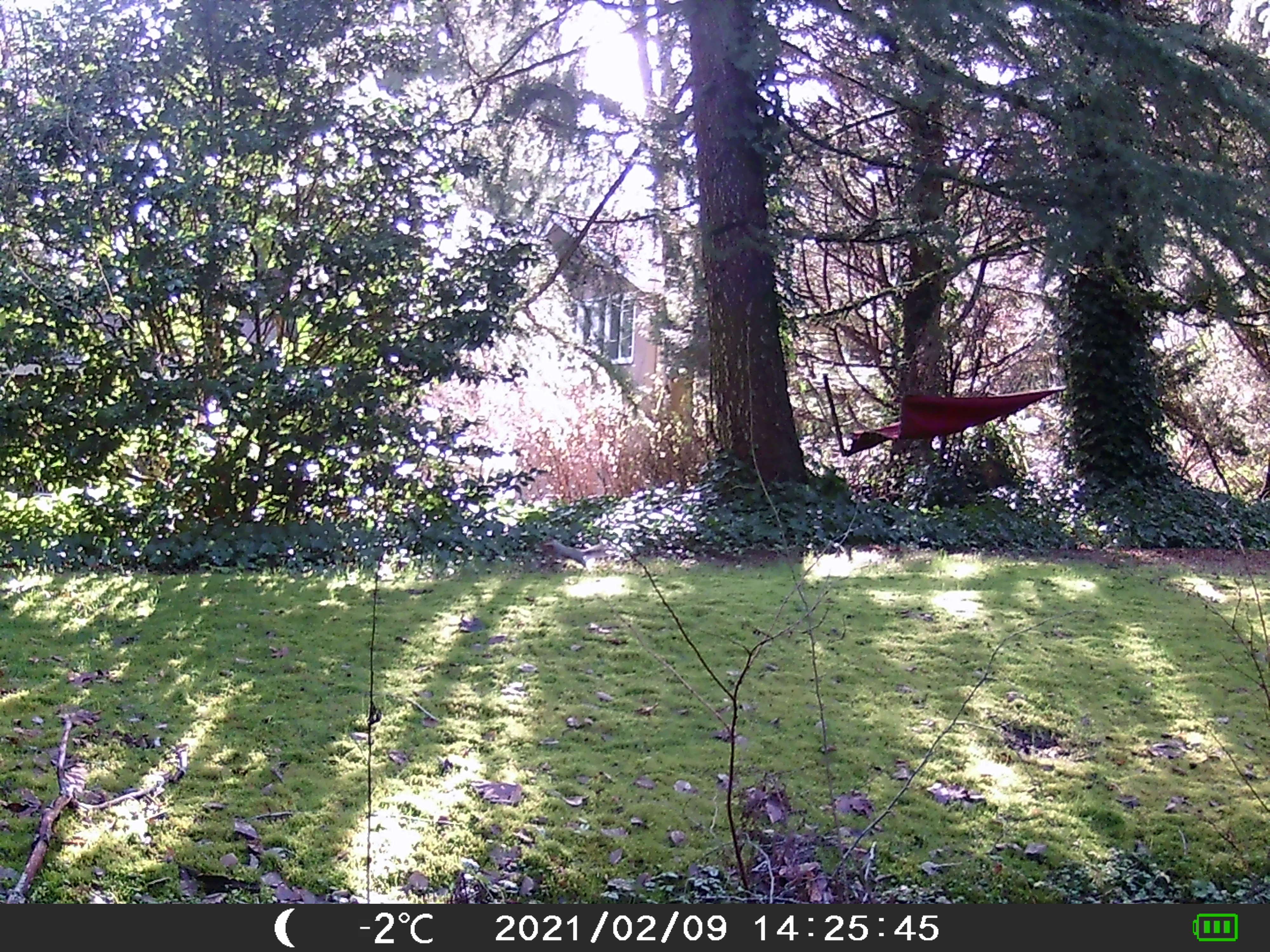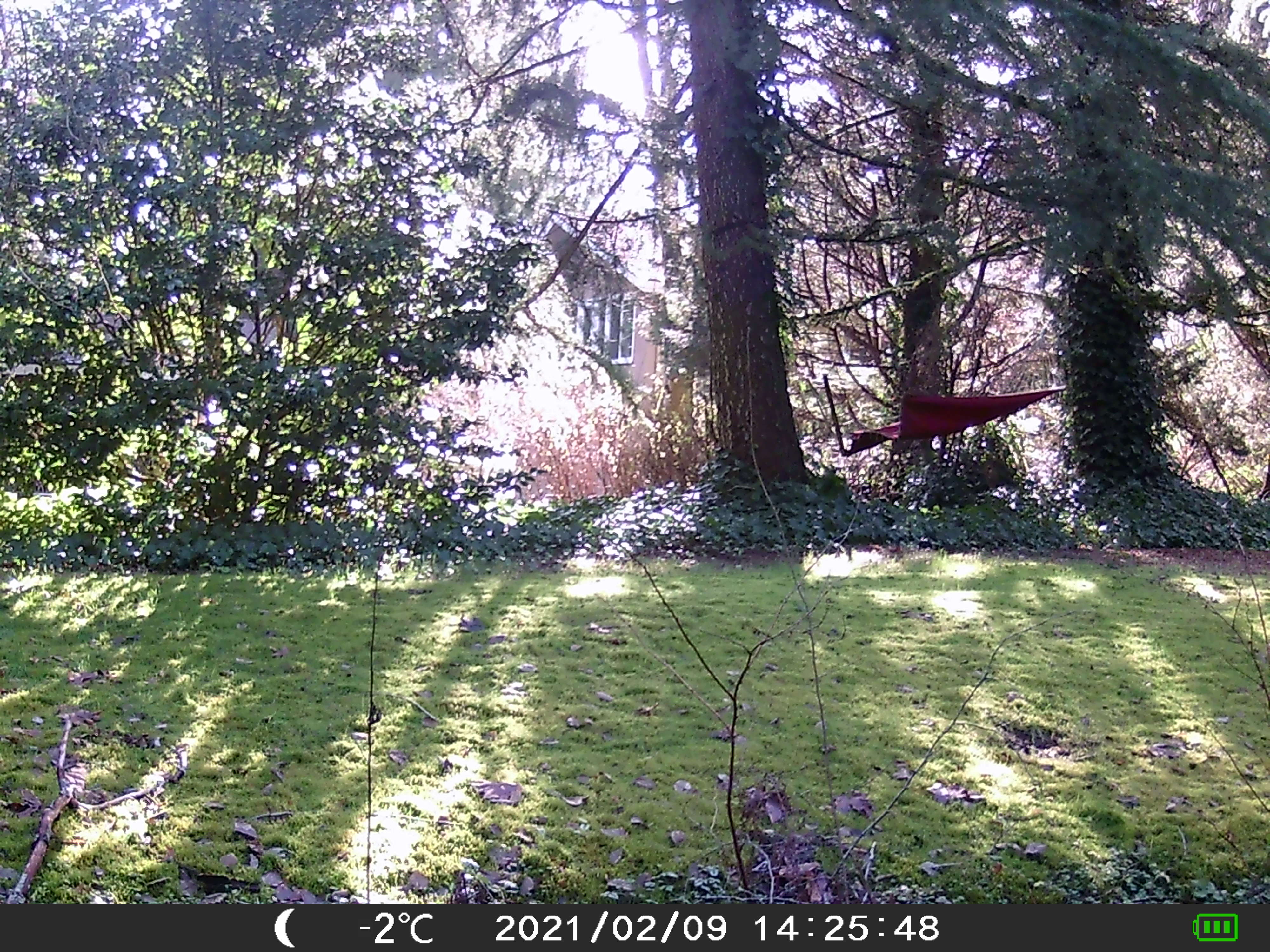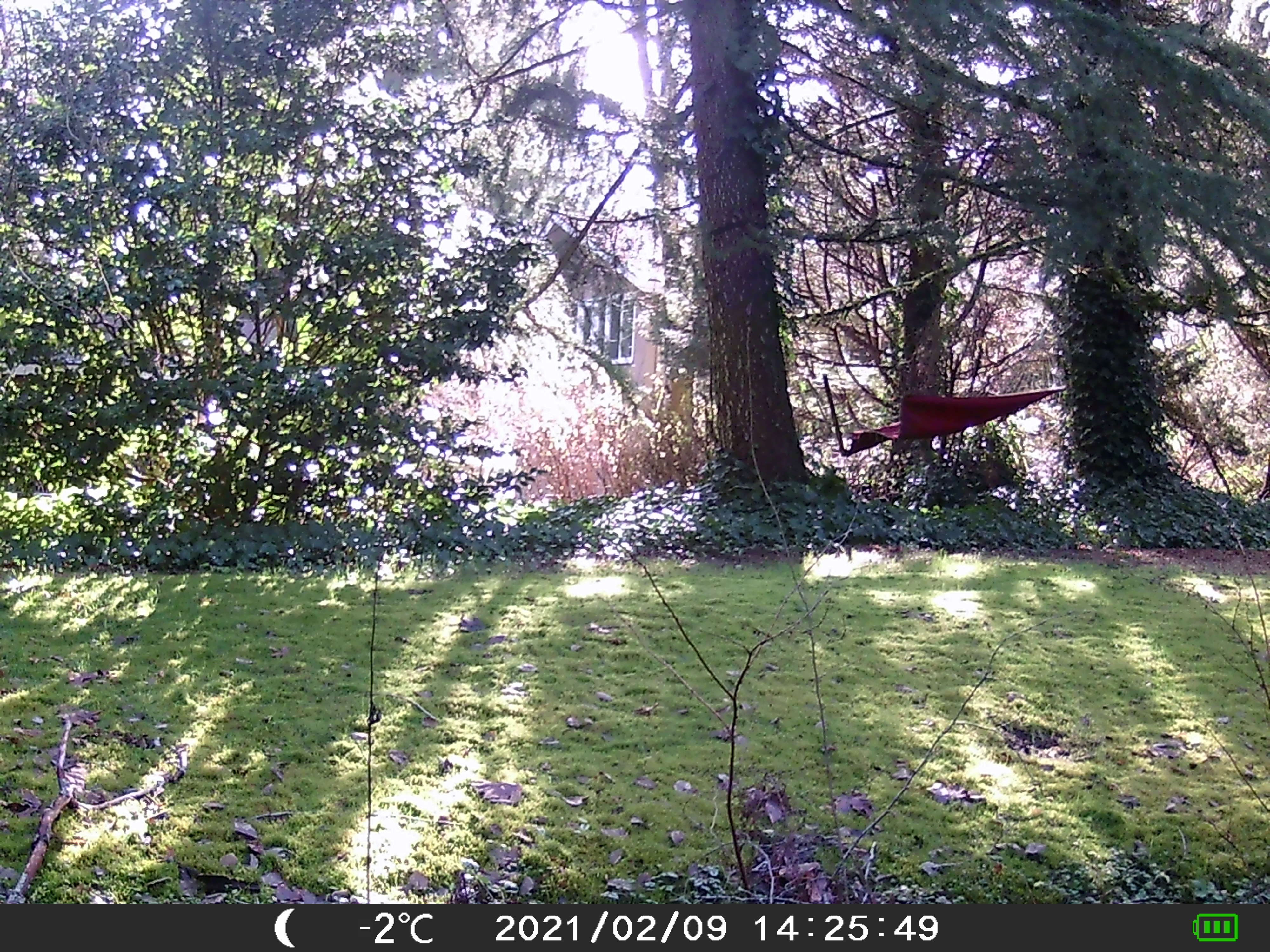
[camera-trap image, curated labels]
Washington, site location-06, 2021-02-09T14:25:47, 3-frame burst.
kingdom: Animalia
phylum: Chordata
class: Mammalia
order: Rodentia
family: Sciuridae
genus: Sciurus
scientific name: Sciurus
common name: squirrel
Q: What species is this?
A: Squirrel (Sciurus).